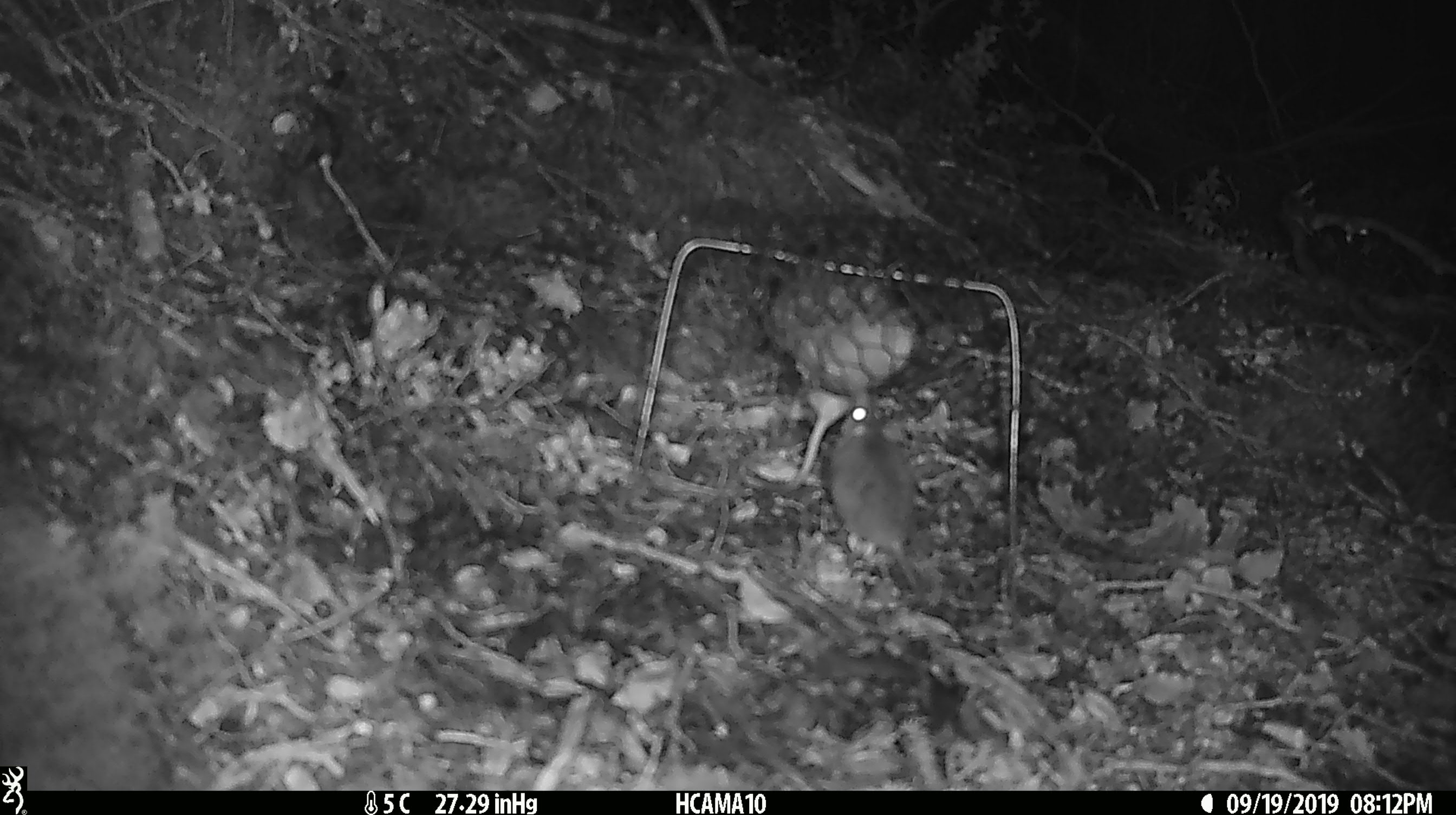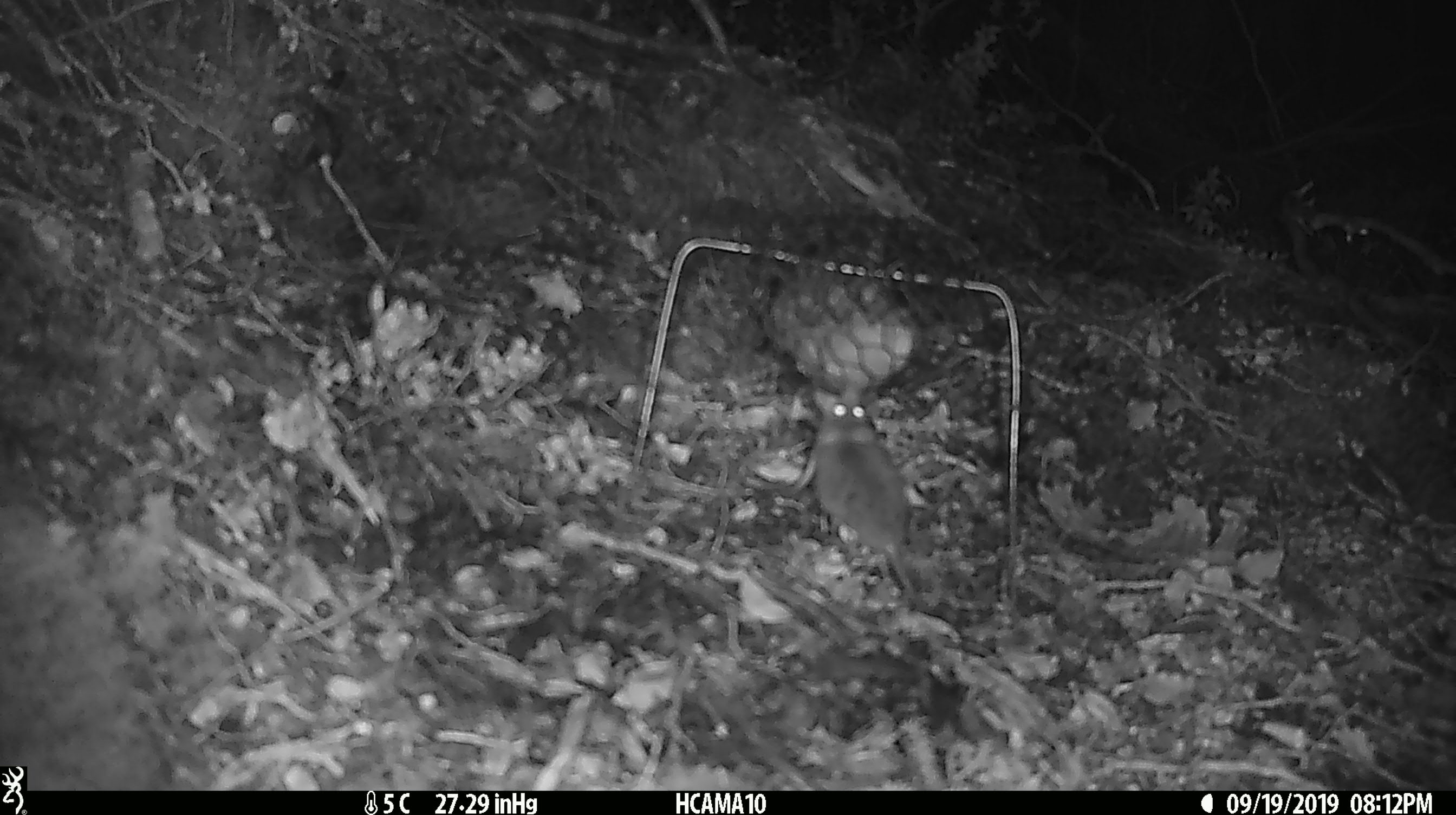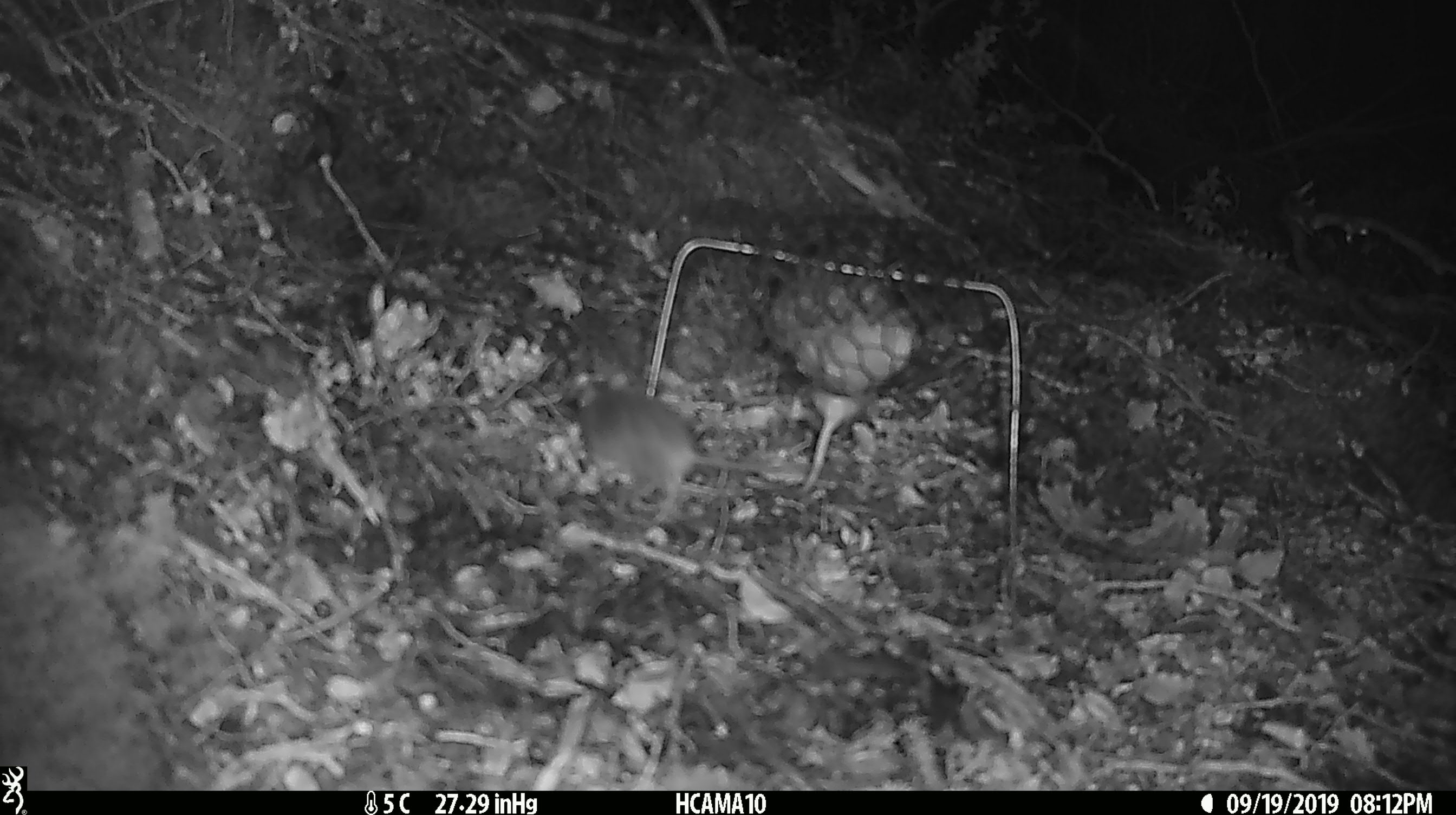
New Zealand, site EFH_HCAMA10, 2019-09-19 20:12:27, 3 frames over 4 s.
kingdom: Animalia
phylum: Chordata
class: Mammalia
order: Rodentia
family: Muridae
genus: Mus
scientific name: Mus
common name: mouse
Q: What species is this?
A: Mouse (Mus).